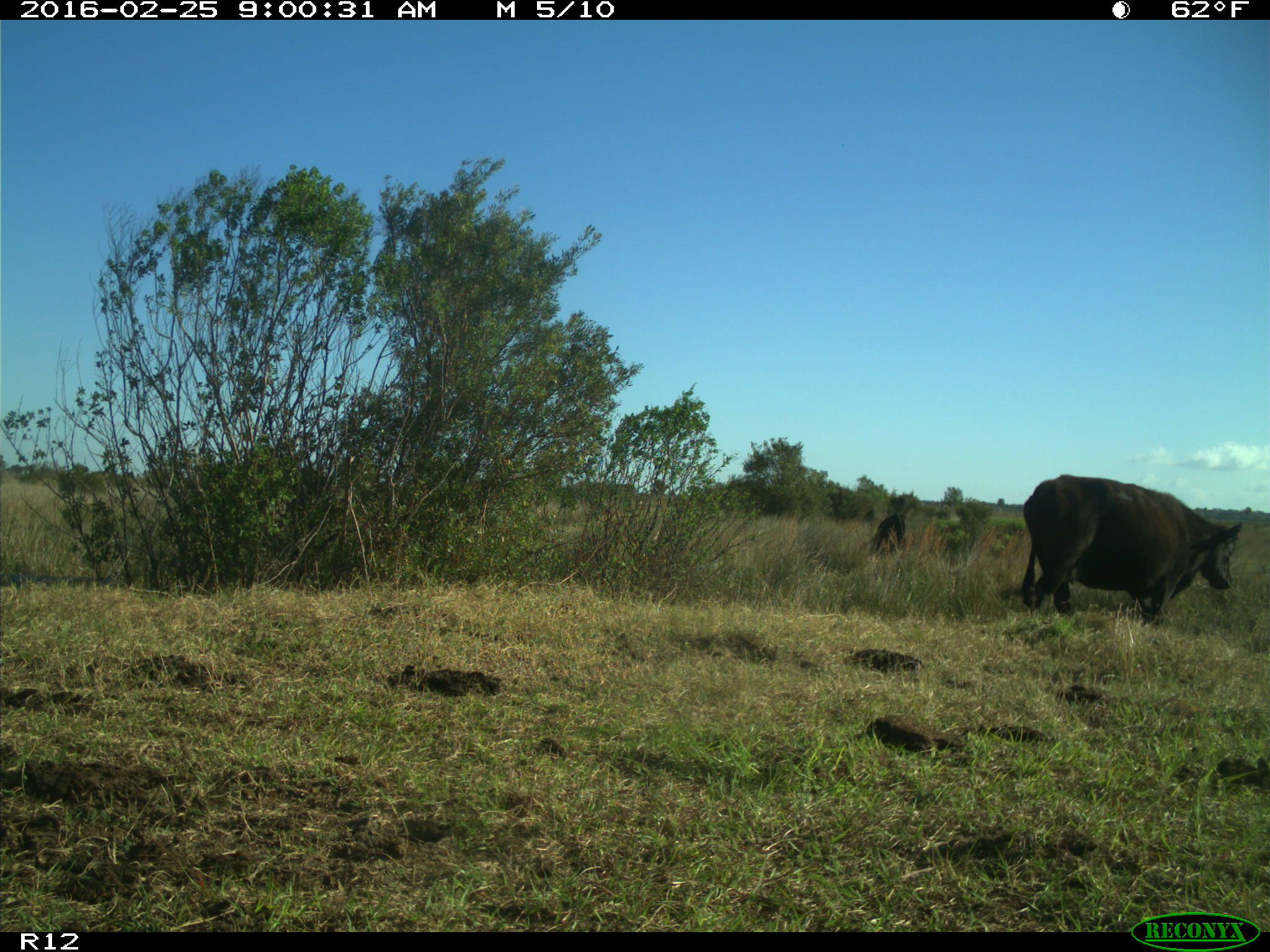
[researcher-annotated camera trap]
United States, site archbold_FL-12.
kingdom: Animalia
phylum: Chordata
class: Mammalia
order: Artiodactyla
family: Bovidae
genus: Bos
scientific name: Bos taurus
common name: domestic cow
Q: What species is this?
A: Bos taurus (domestic cow).